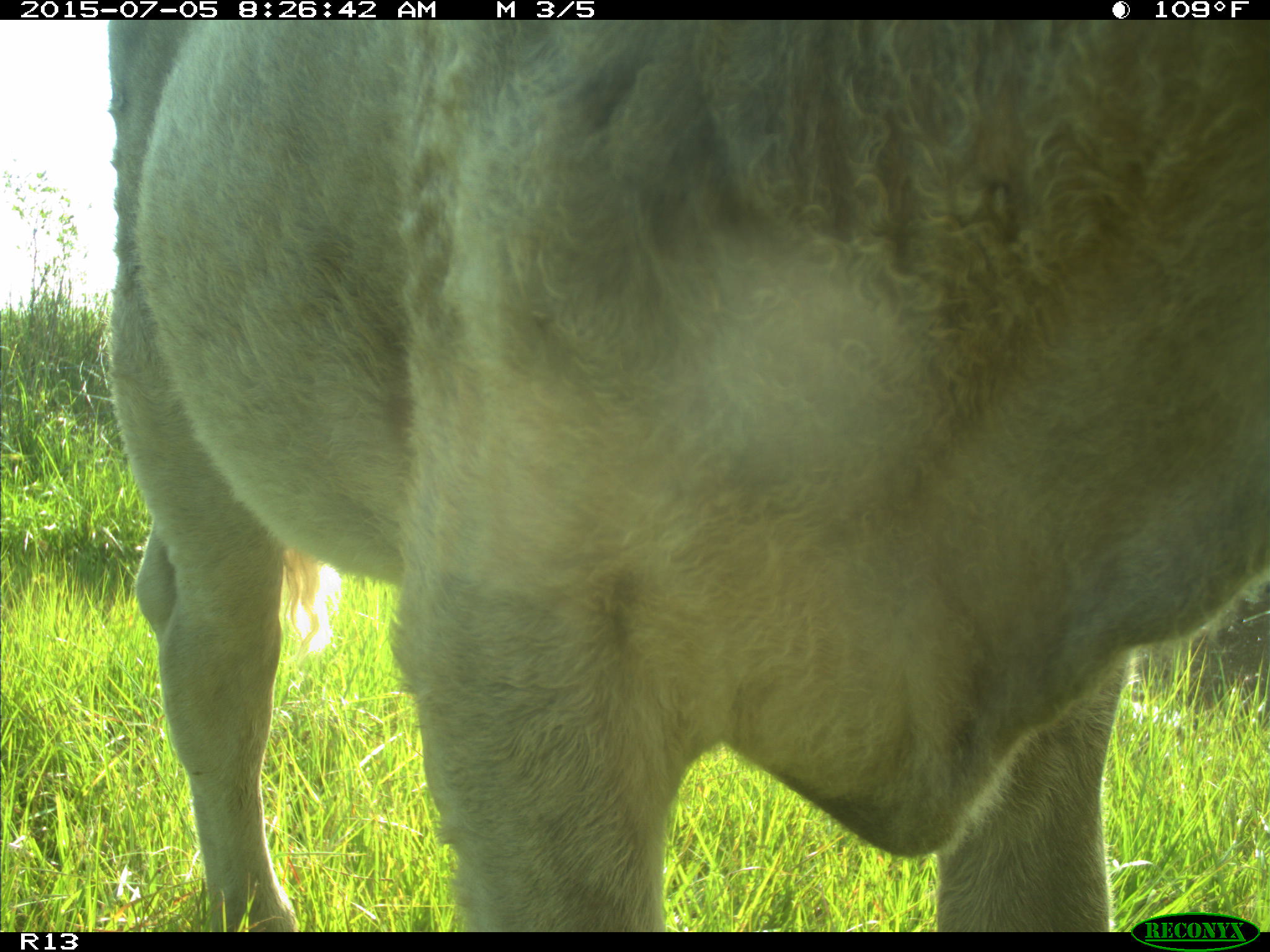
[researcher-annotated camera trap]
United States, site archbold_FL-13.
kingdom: Animalia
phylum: Chordata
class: Mammalia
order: Artiodactyla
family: Bovidae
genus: Bos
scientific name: Bos taurus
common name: domestic cow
Bos taurus (domestic cow).